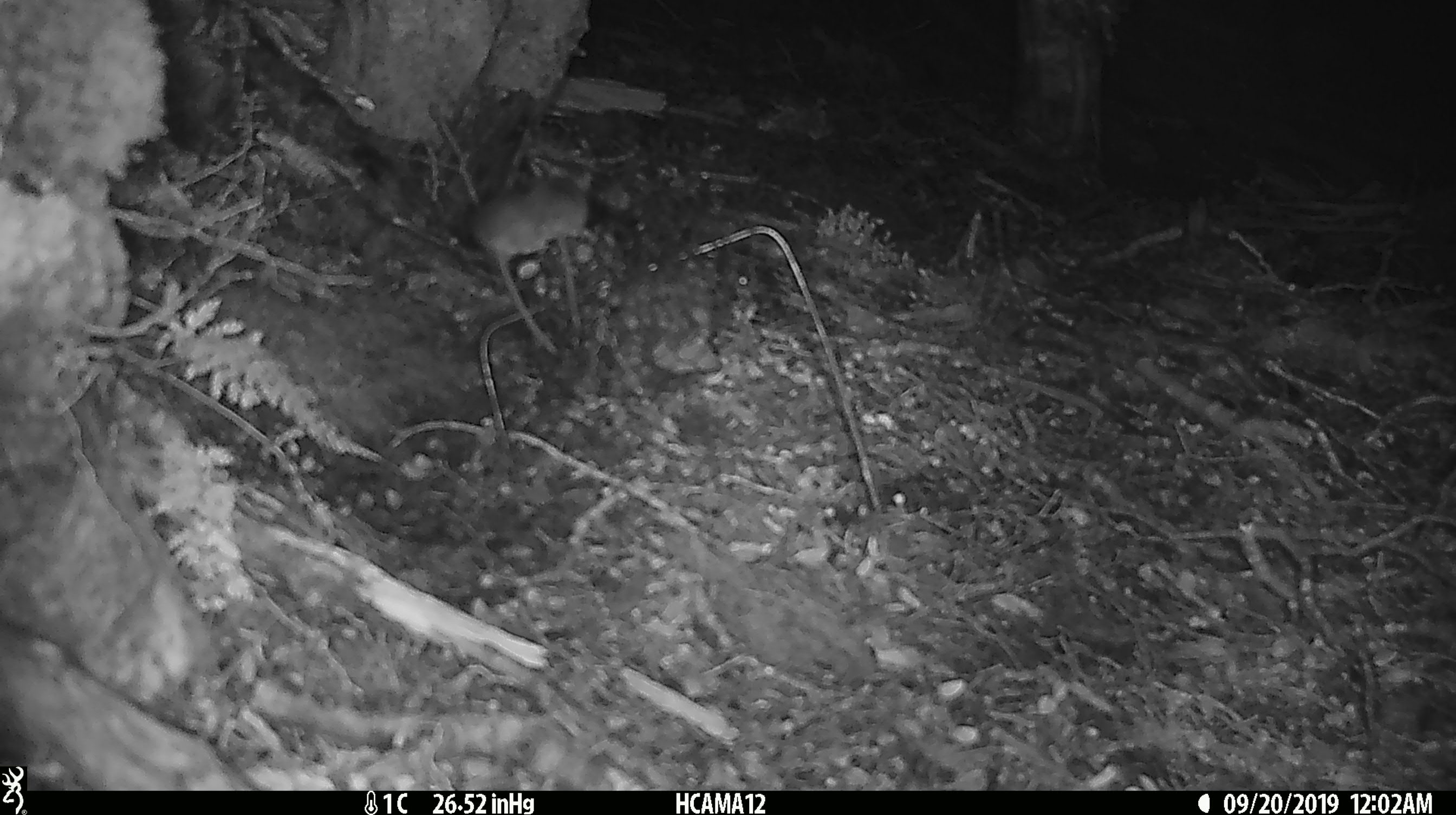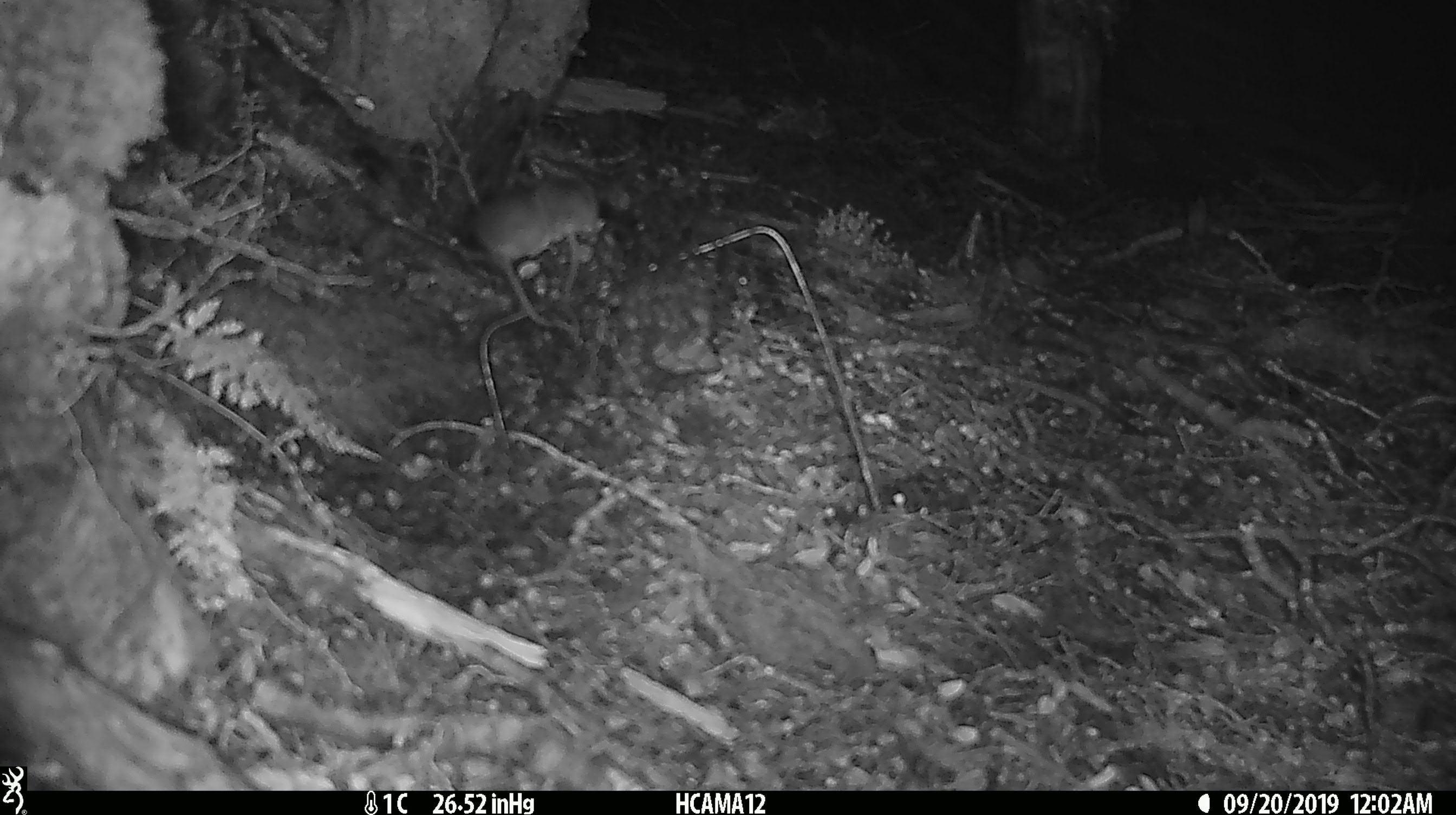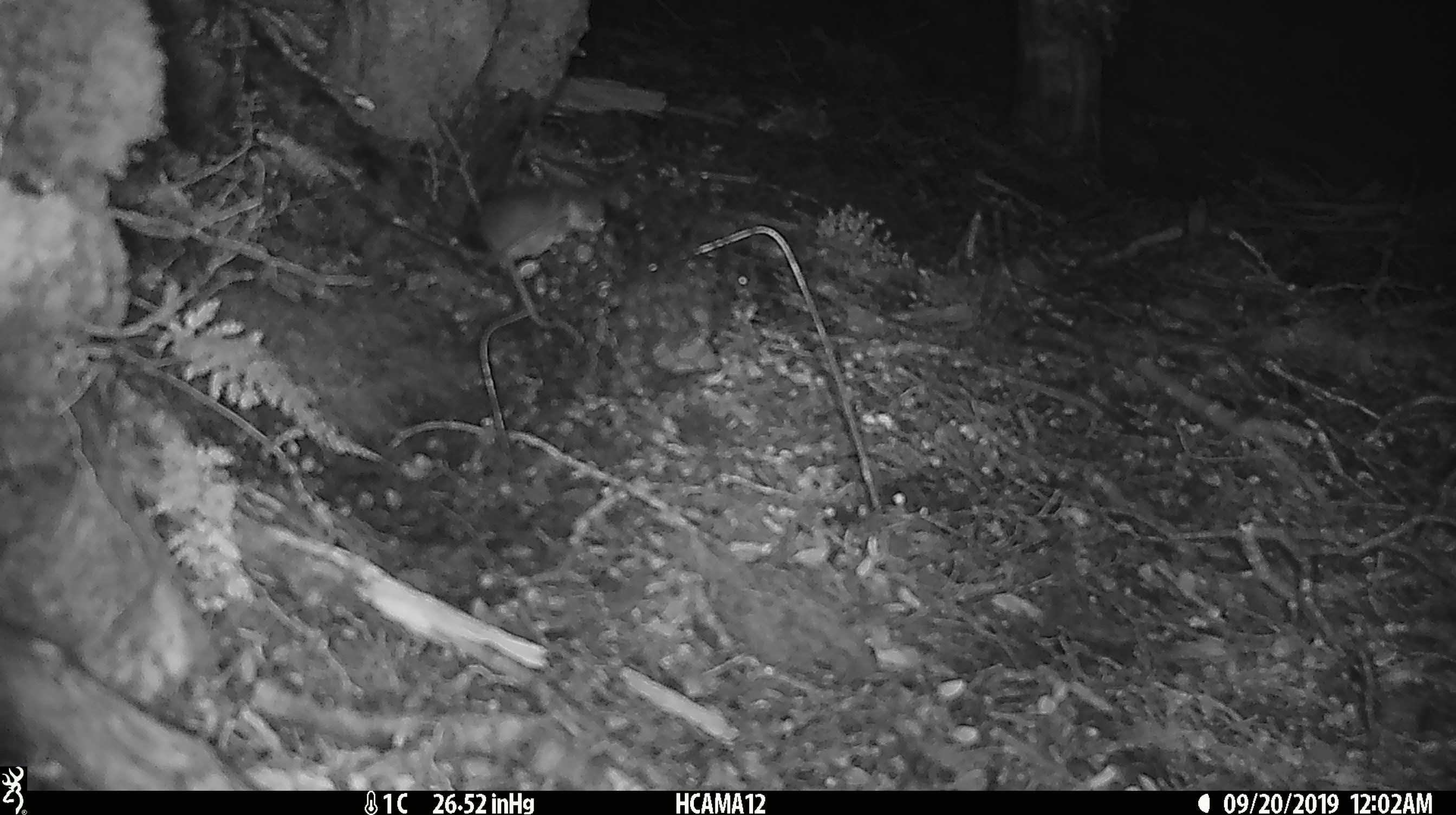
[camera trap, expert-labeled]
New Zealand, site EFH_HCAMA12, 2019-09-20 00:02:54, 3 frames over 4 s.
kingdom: Animalia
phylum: Chordata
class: Mammalia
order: Rodentia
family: Muridae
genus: Mus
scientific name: Mus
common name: mouse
Mouse (Mus).